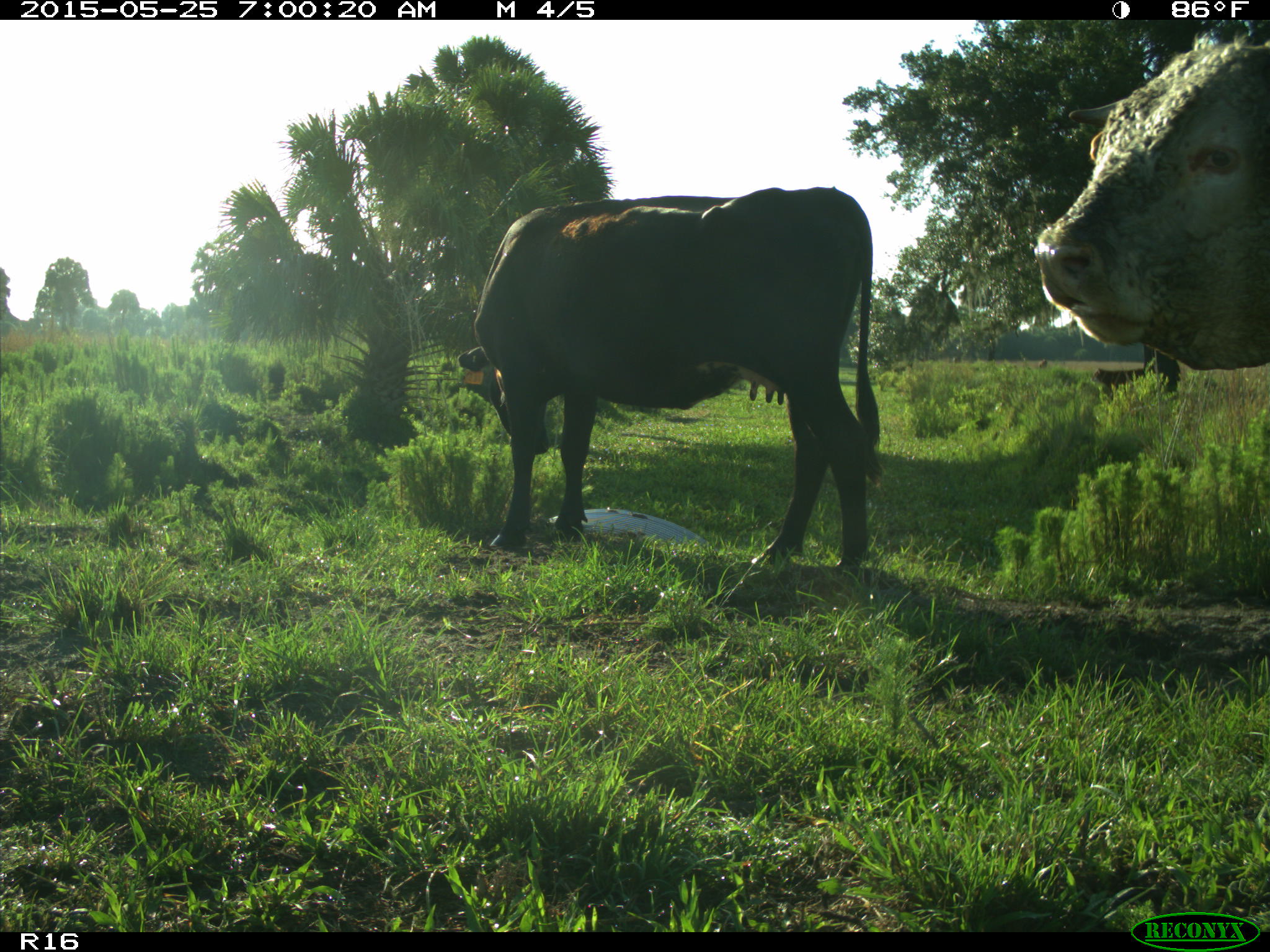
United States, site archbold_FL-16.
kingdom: Animalia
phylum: Chordata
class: Mammalia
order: Artiodactyla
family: Bovidae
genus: Bos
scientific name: Bos taurus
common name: domestic cow